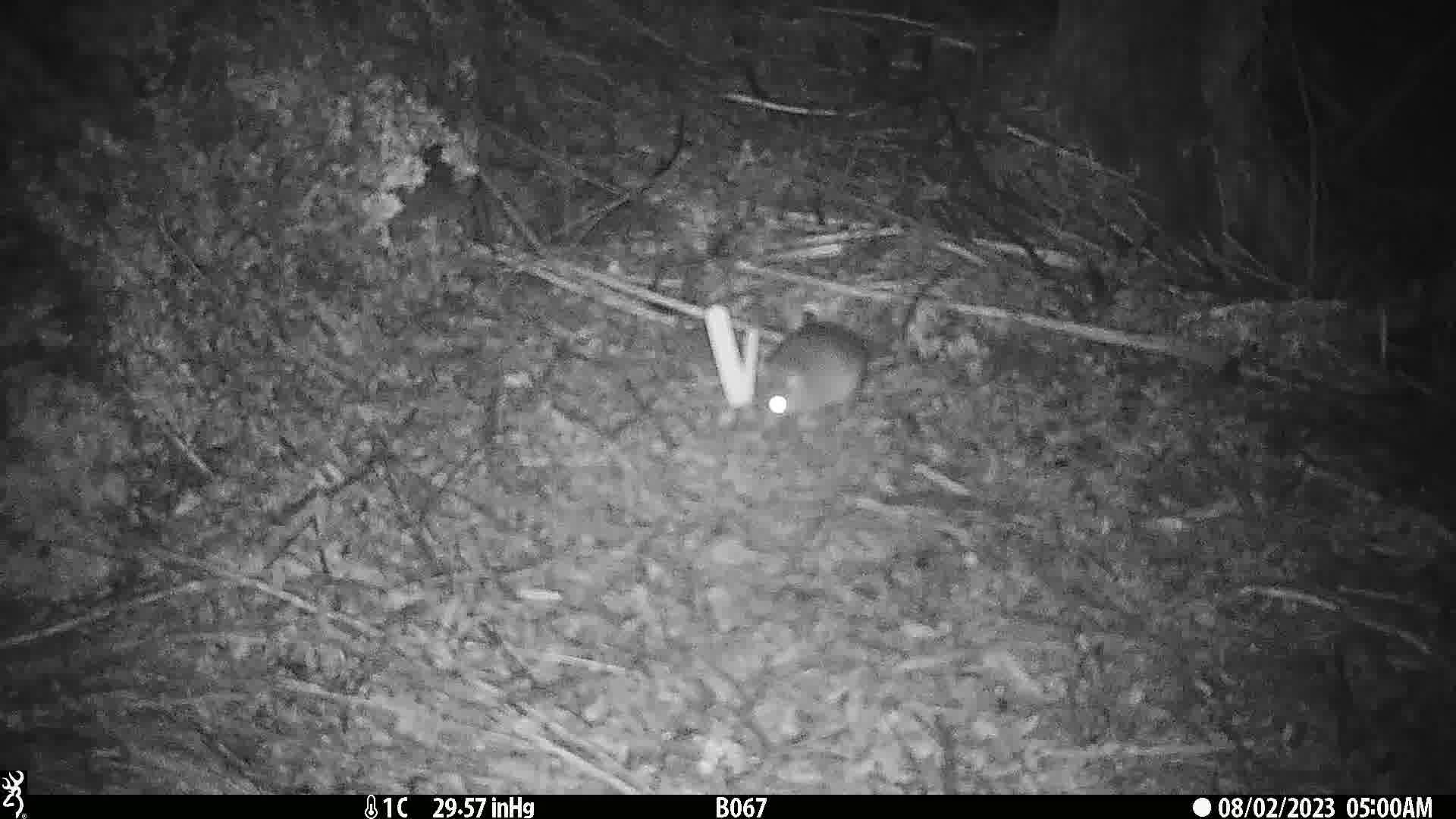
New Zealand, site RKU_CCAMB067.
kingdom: Animalia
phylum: Chordata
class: Mammalia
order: Rodentia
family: Muridae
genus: Rattus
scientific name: Rattus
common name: rat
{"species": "rat (Rattus)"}